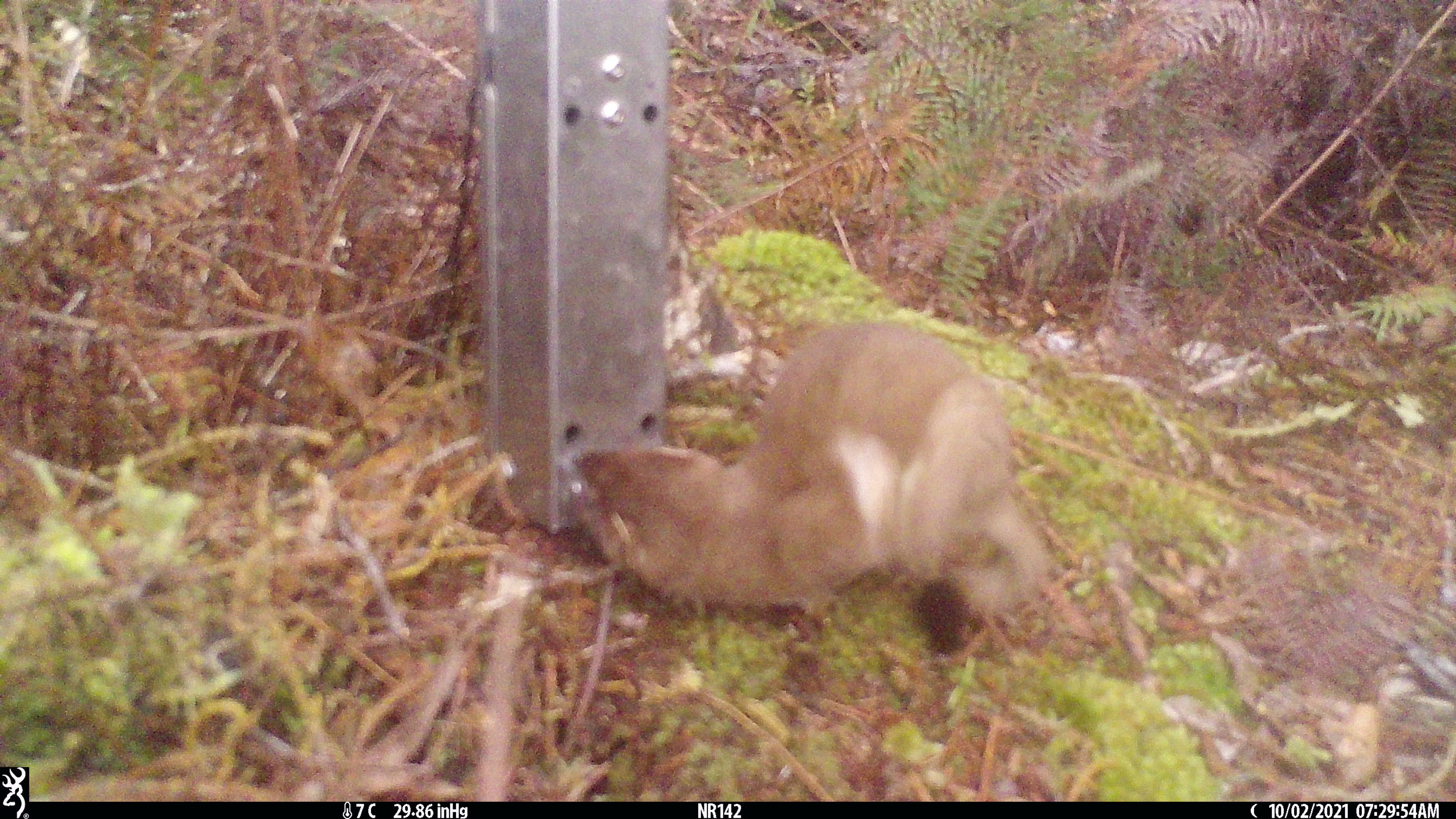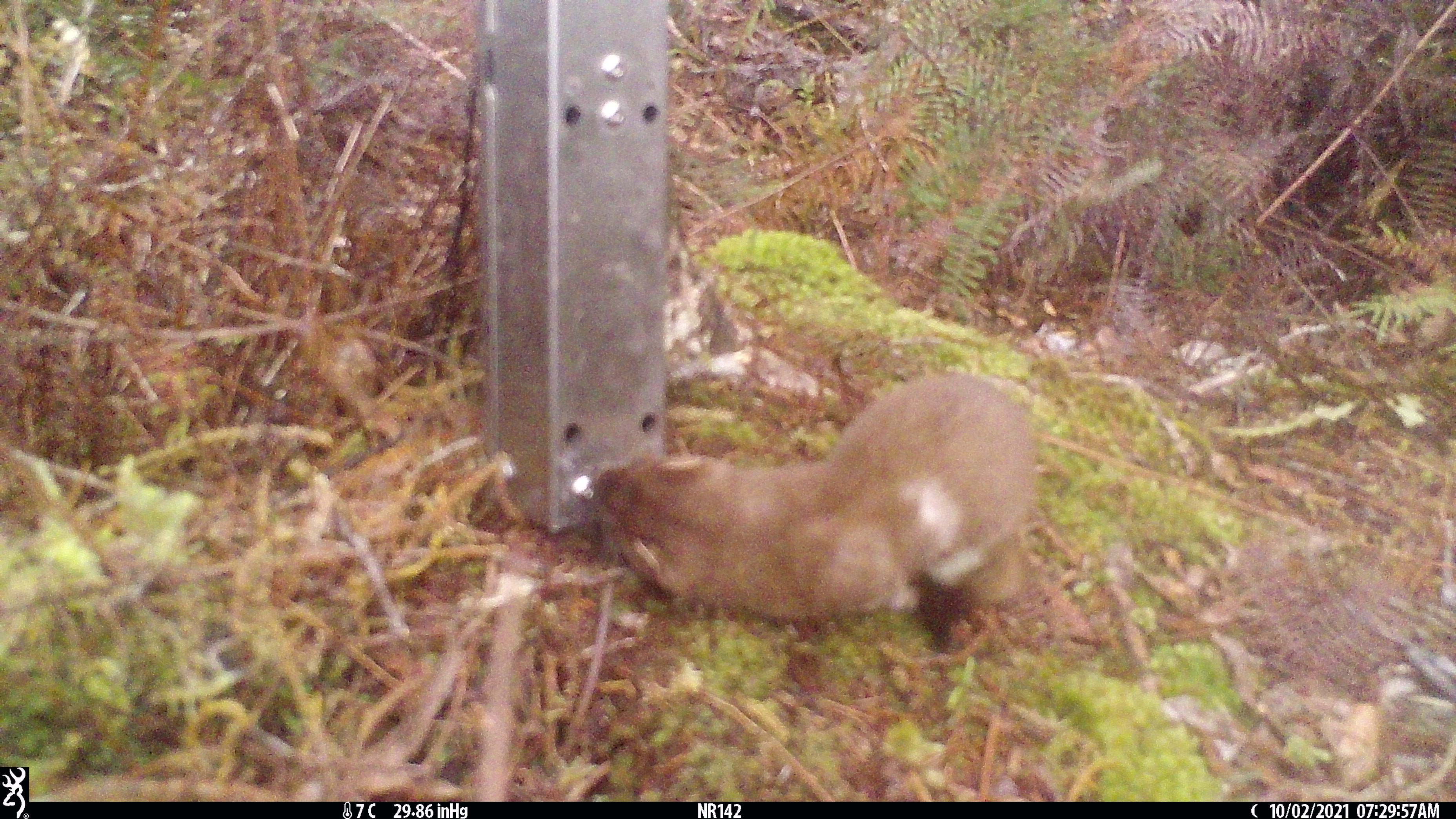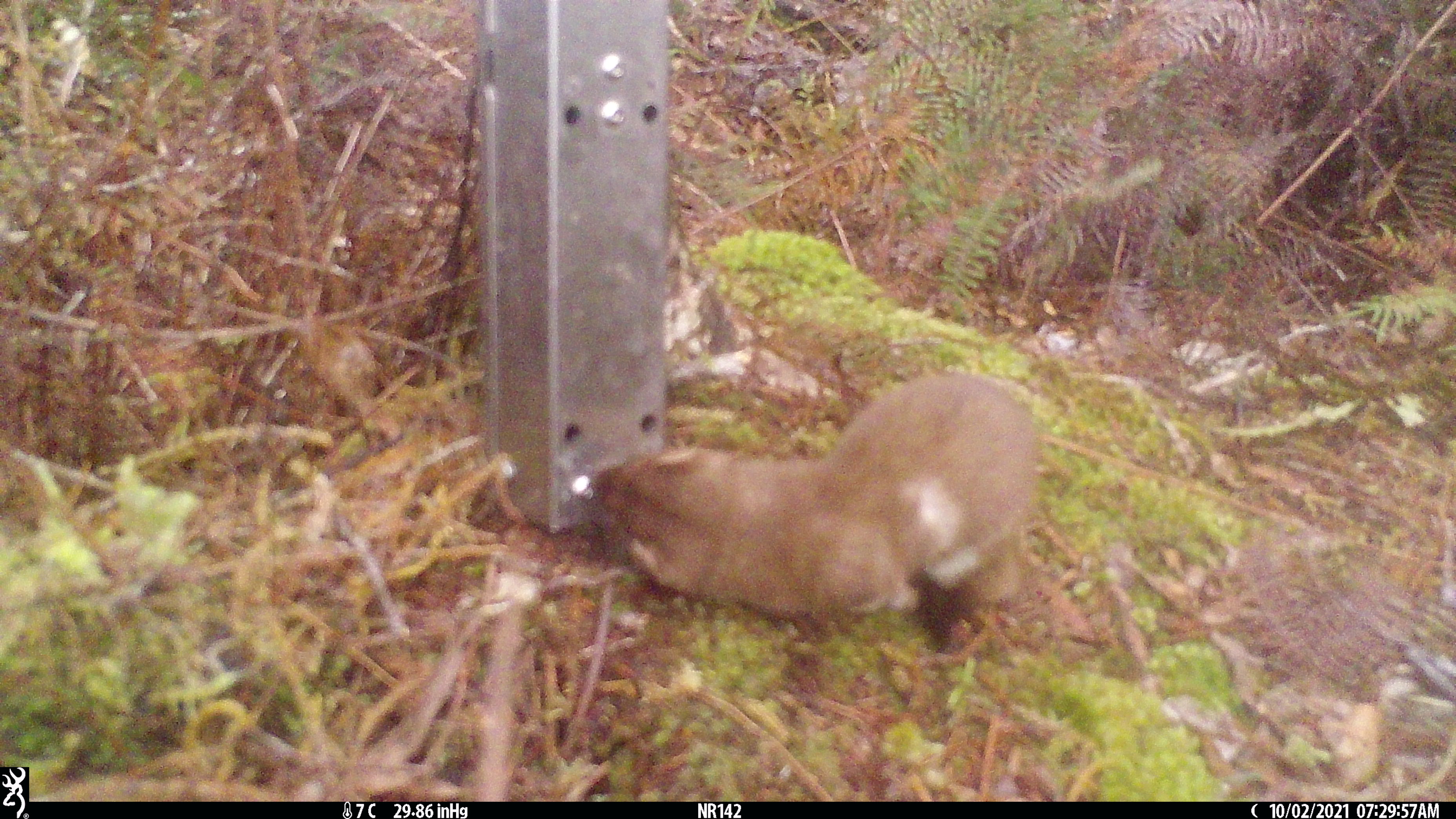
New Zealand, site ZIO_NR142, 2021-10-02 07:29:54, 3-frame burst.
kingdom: Animalia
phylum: Chordata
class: Mammalia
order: Carnivora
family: Mustelidae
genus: Mustela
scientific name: Mustela erminea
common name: stoat